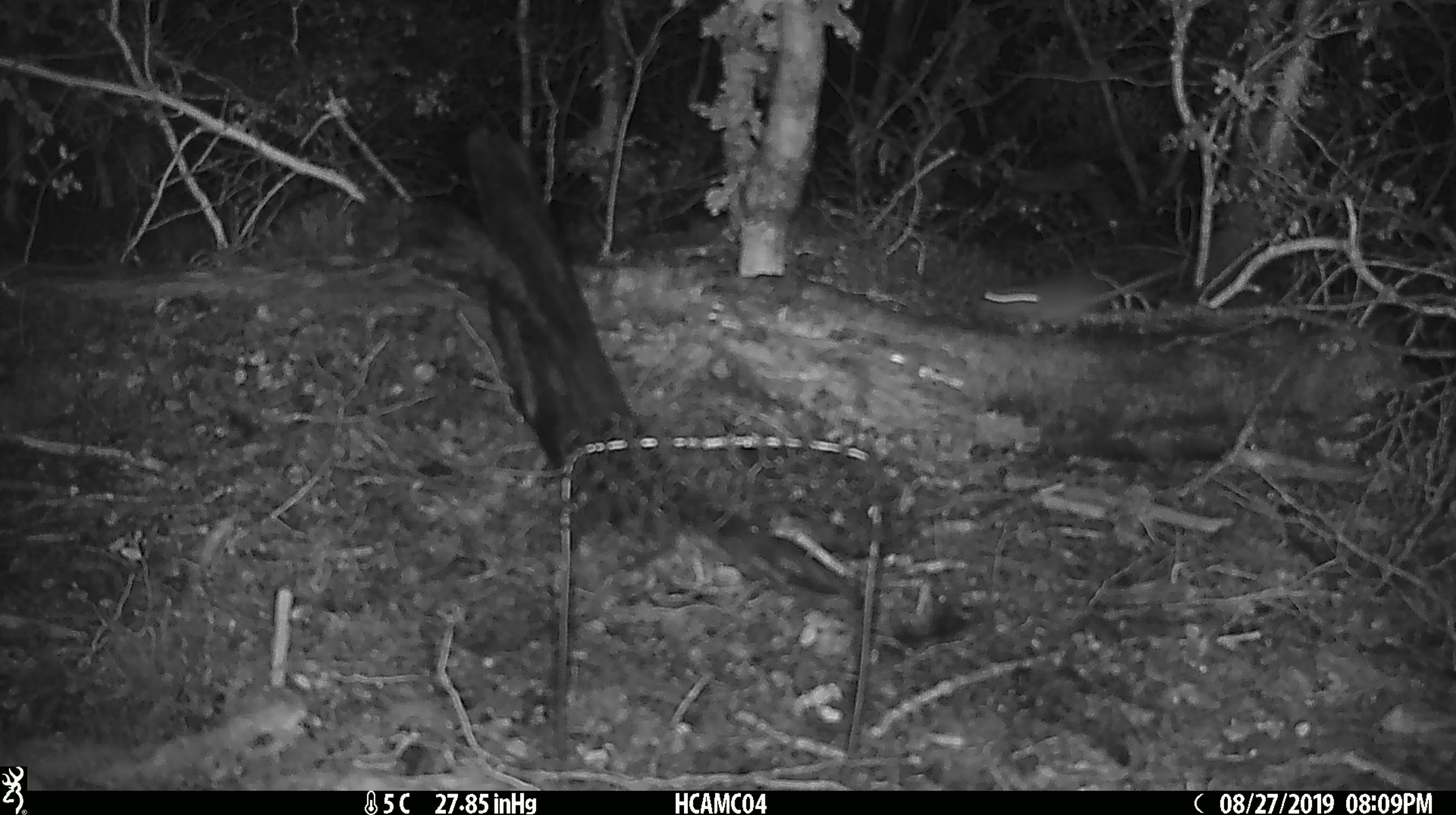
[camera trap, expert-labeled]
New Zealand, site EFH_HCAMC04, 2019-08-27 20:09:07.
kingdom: Animalia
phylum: Chordata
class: Mammalia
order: Rodentia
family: Muridae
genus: Mus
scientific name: Mus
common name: mouse